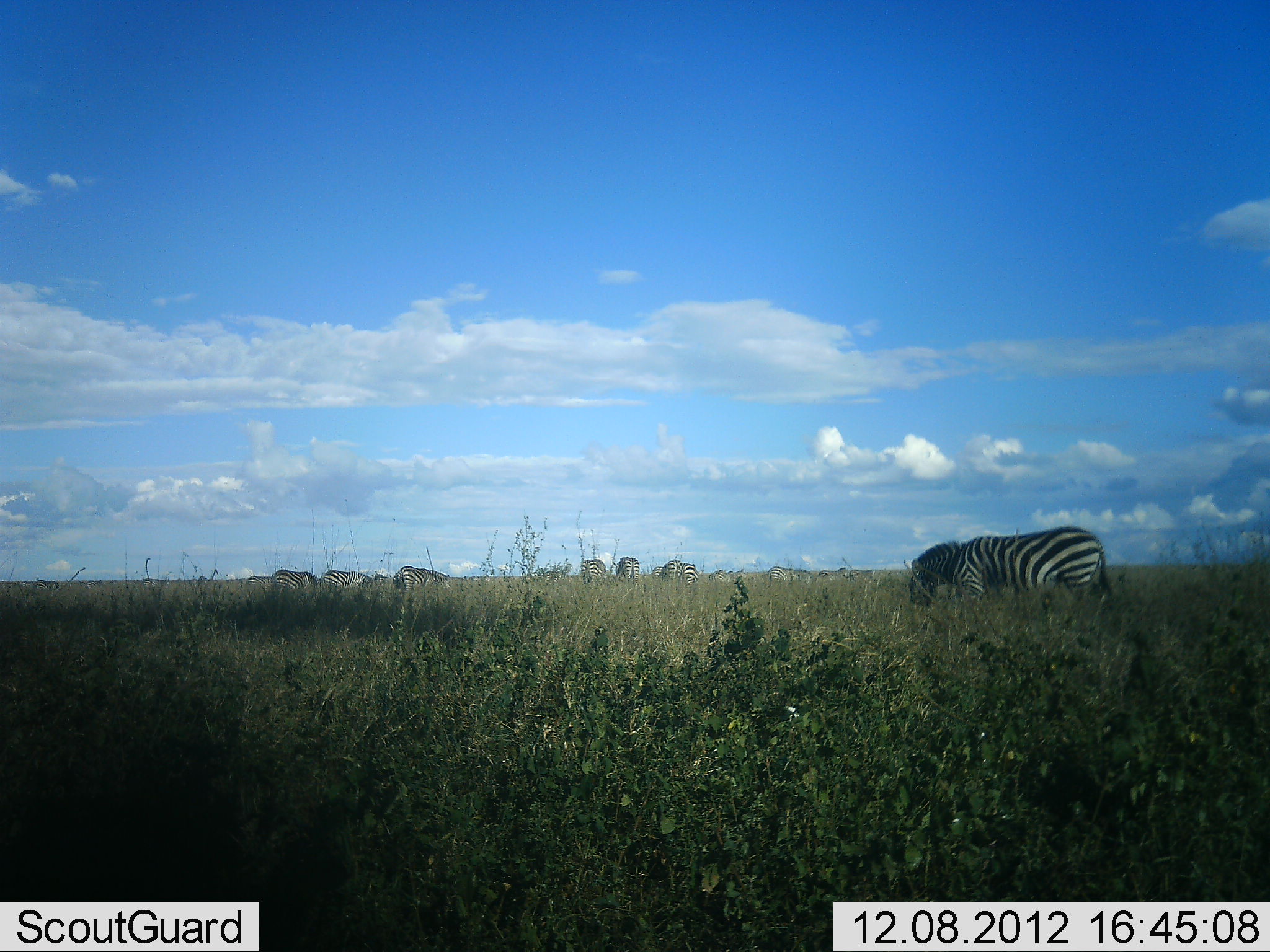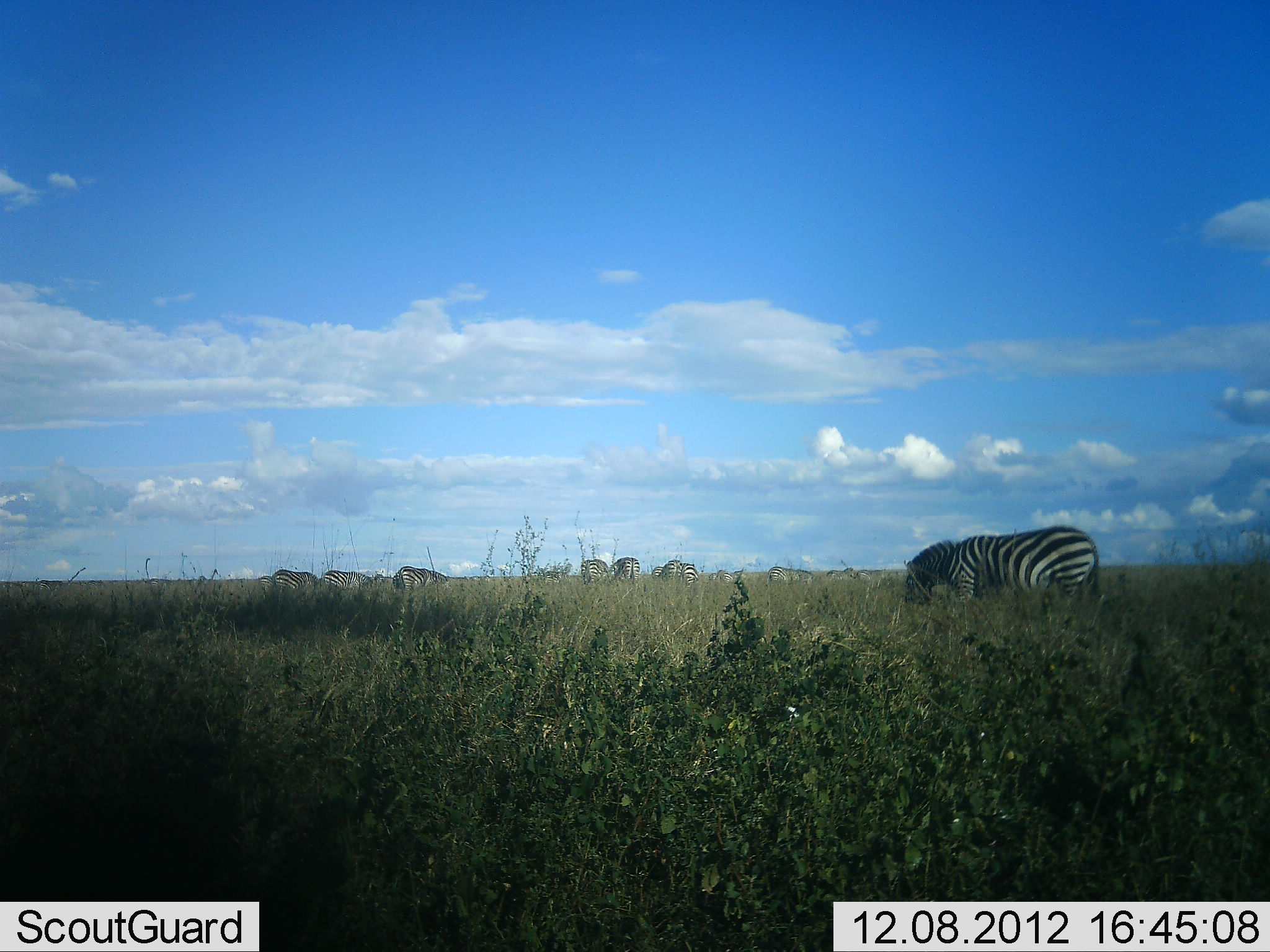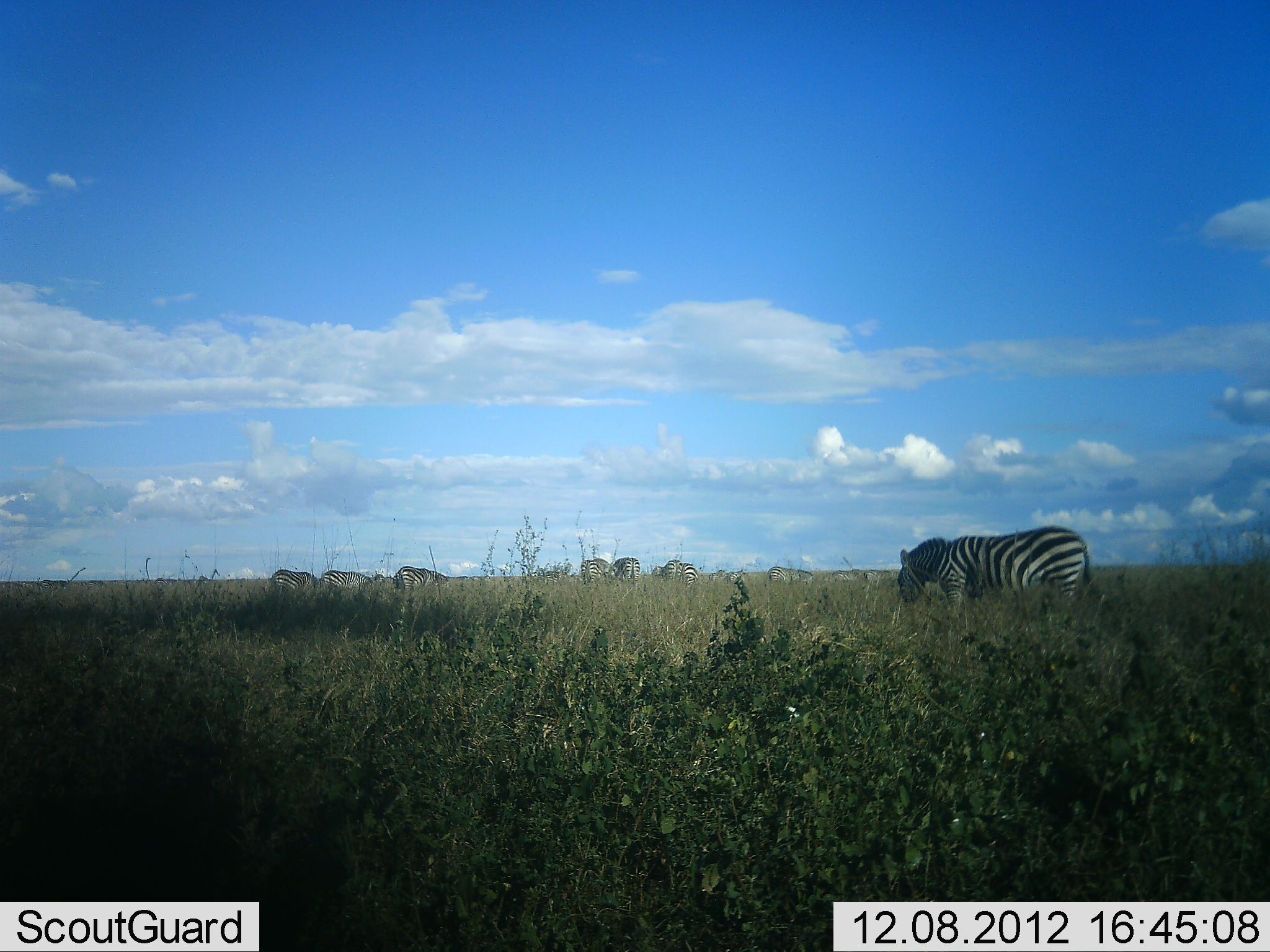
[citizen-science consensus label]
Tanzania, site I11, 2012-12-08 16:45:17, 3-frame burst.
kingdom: Animalia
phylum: Chordata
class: Mammalia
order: Perissodactyla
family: Equidae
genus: Equus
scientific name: Equus quagga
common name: plains zebra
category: zebra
Zebra (plains zebra) (Equus quagga), count 10. Behavior (volunteer vote fractions): standing 50%, resting 0%, moving 30%, interacting 0%. Young present (vote fraction): 0%. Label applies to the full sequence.